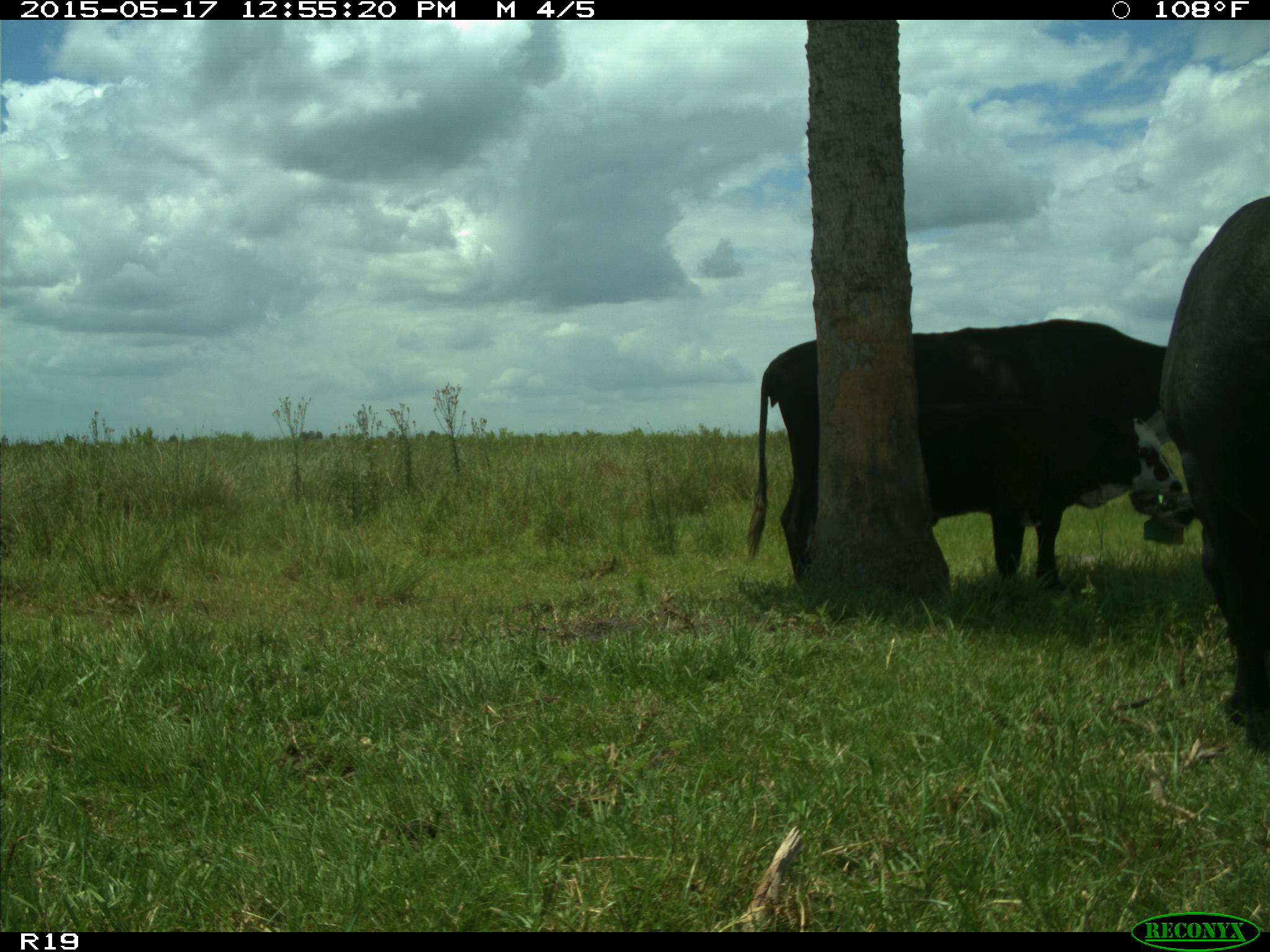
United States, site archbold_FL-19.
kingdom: Animalia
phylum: Chordata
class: Mammalia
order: Artiodactyla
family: Bovidae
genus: Bos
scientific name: Bos taurus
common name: domestic cow